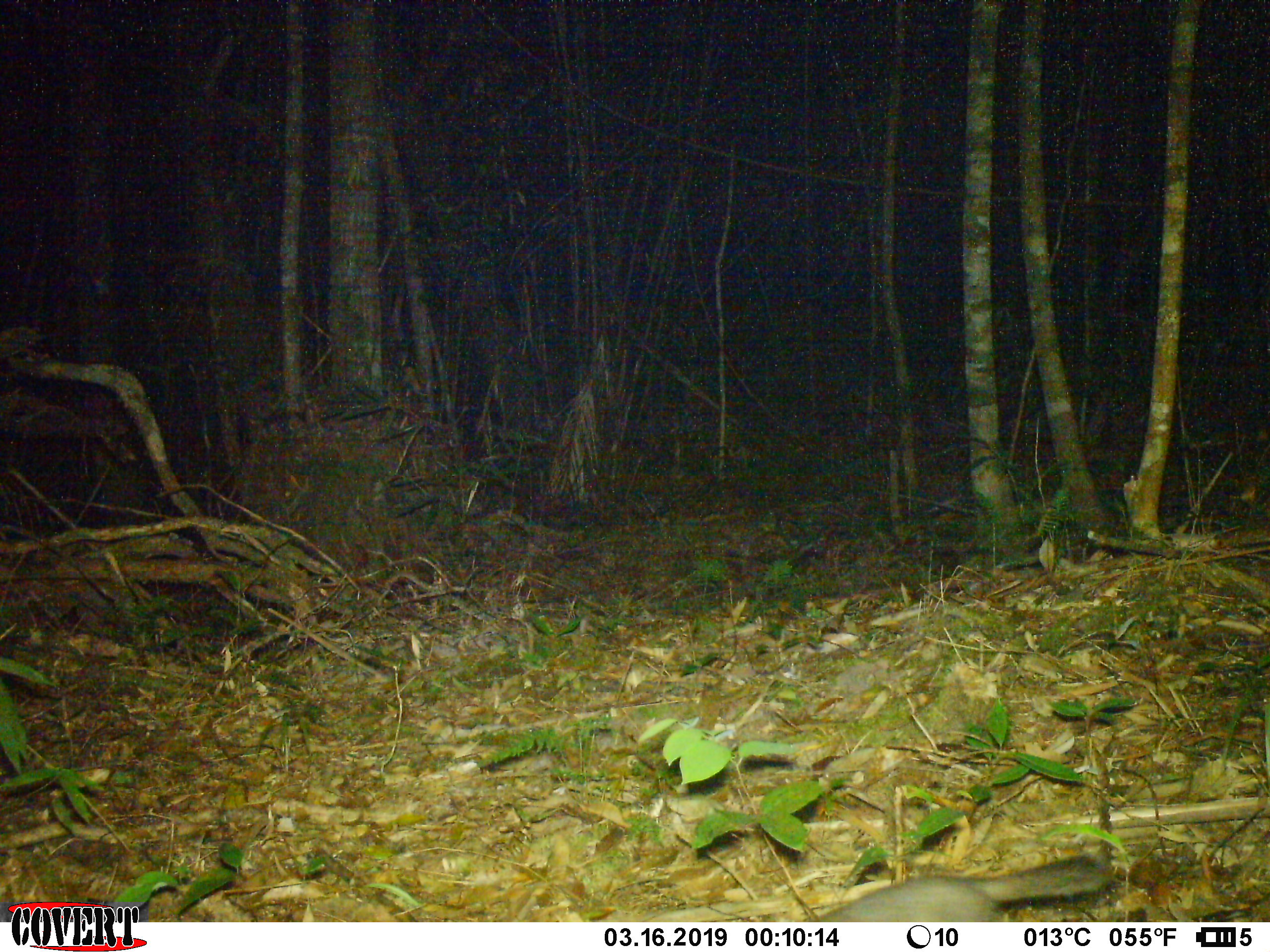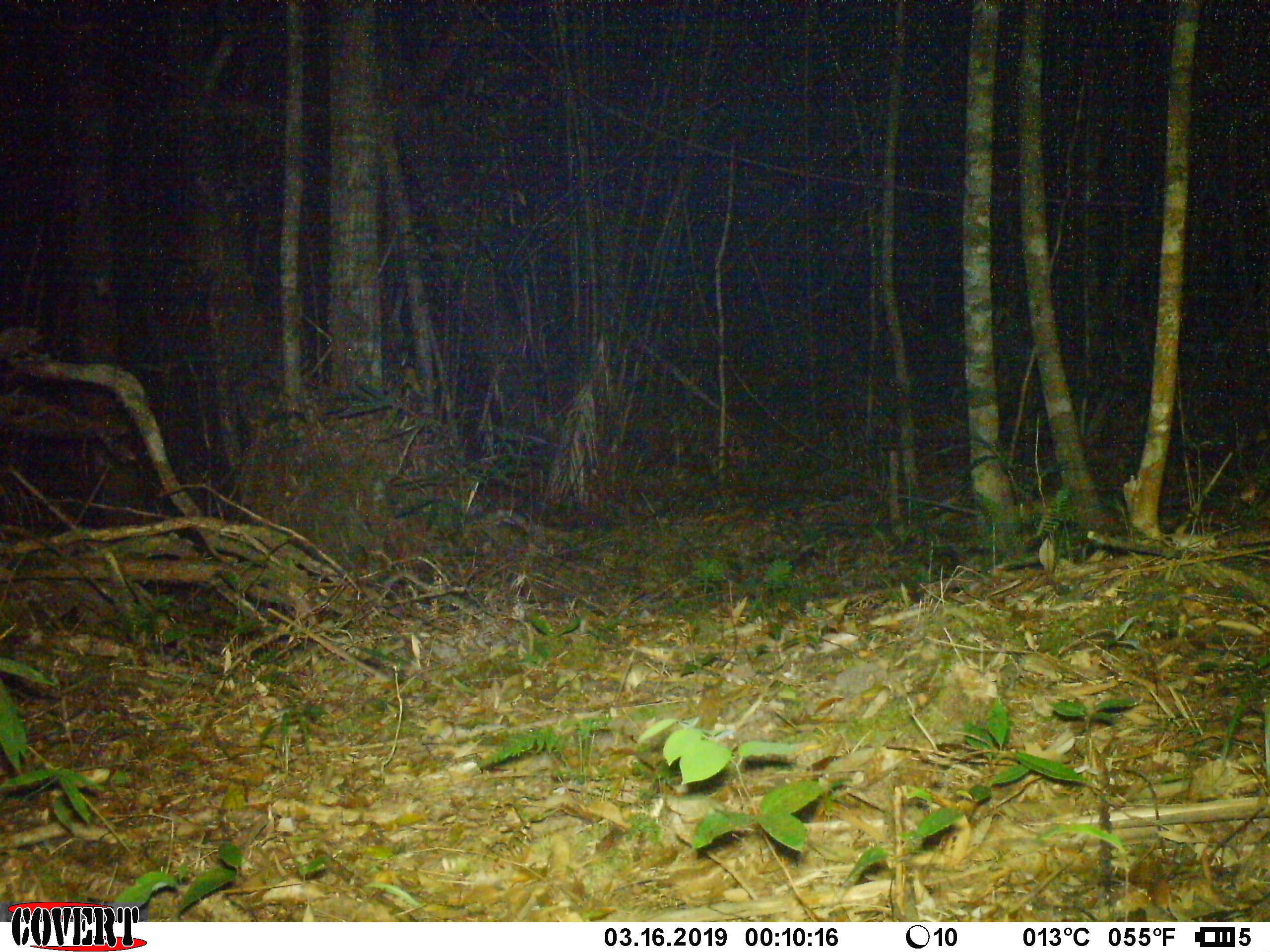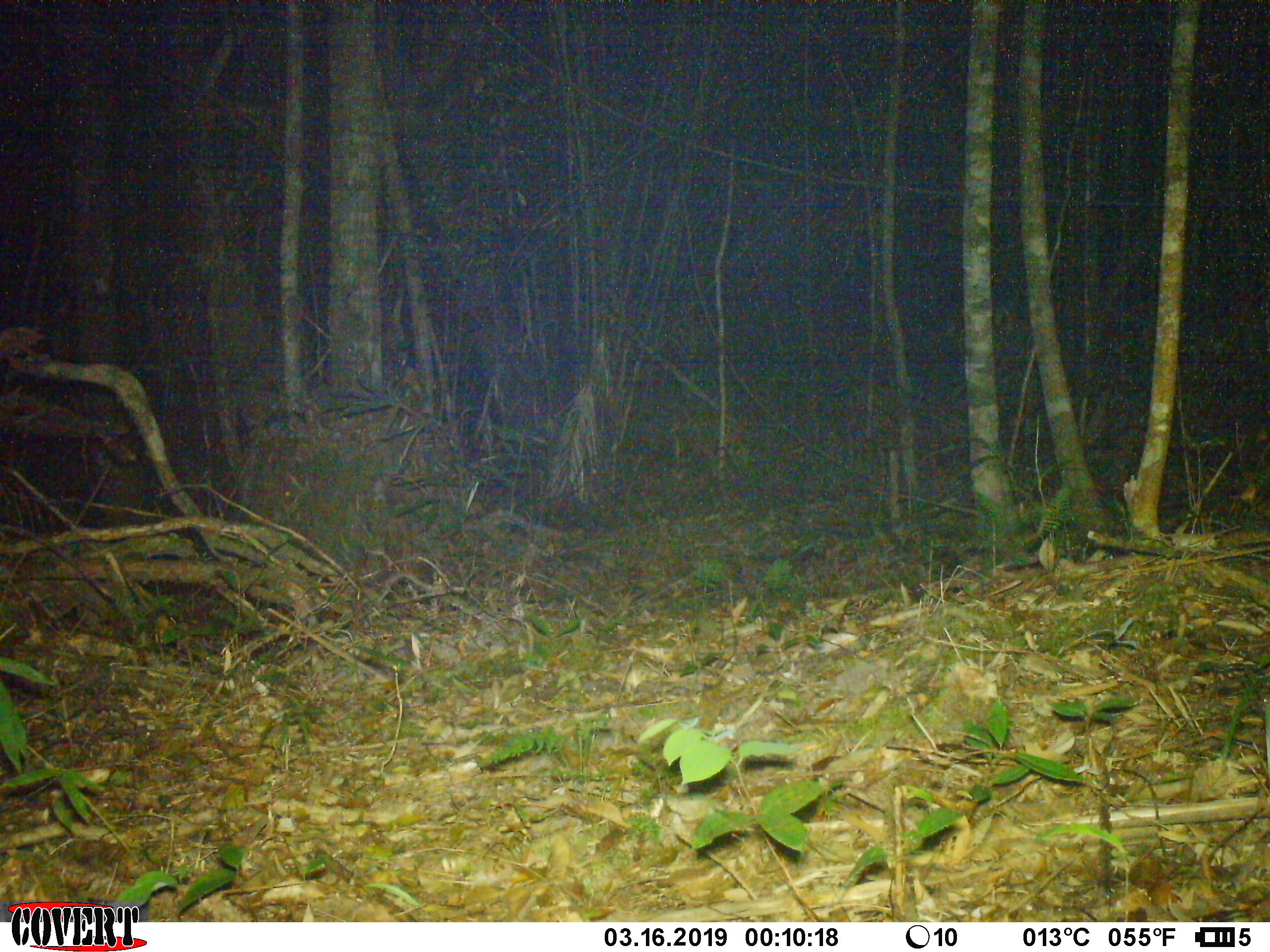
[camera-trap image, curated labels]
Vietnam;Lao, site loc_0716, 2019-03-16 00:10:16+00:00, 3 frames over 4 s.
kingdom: Animalia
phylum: Chordata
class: Mammalia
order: Carnivora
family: Mustelidae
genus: Melogale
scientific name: Melogale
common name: ferret badger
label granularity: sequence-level